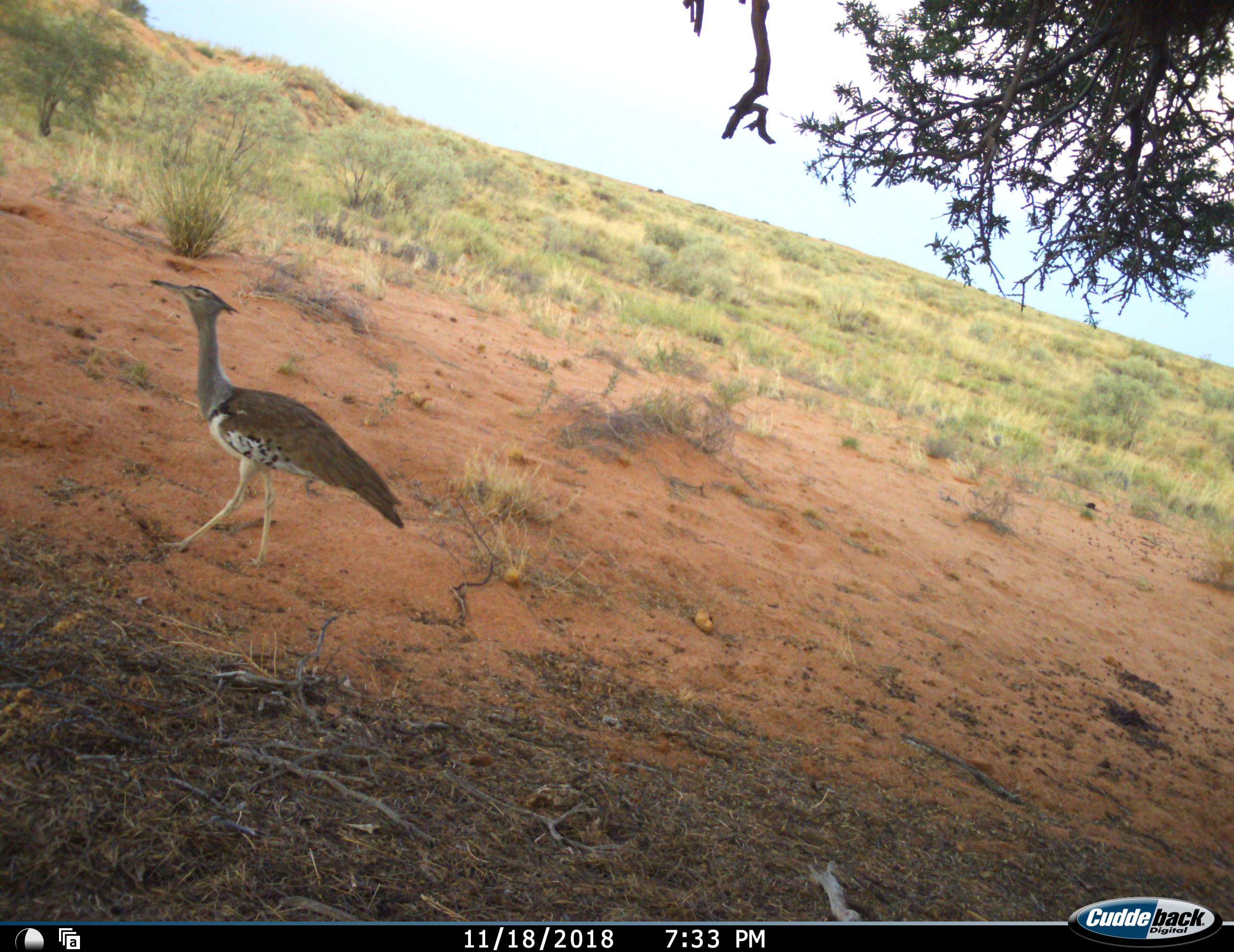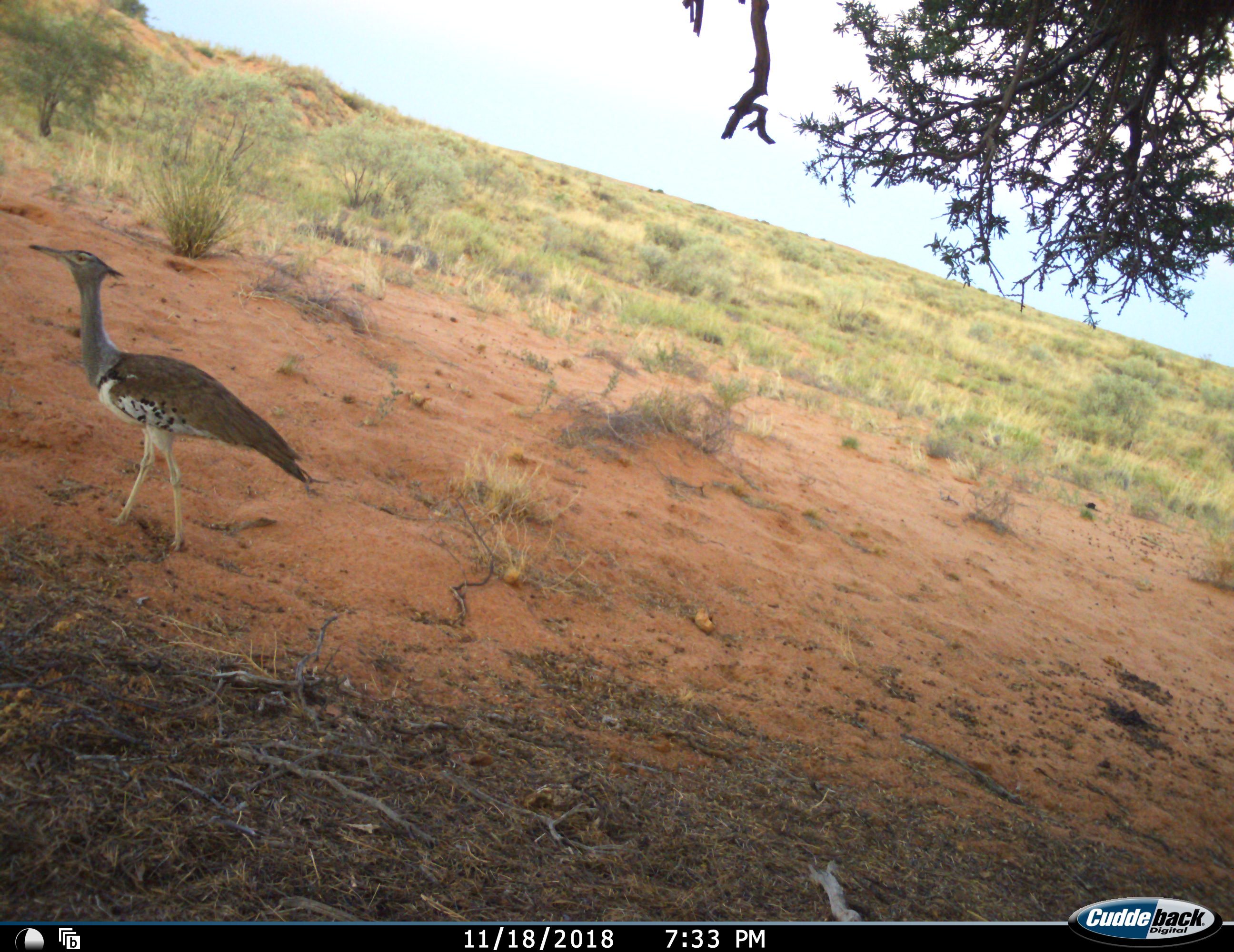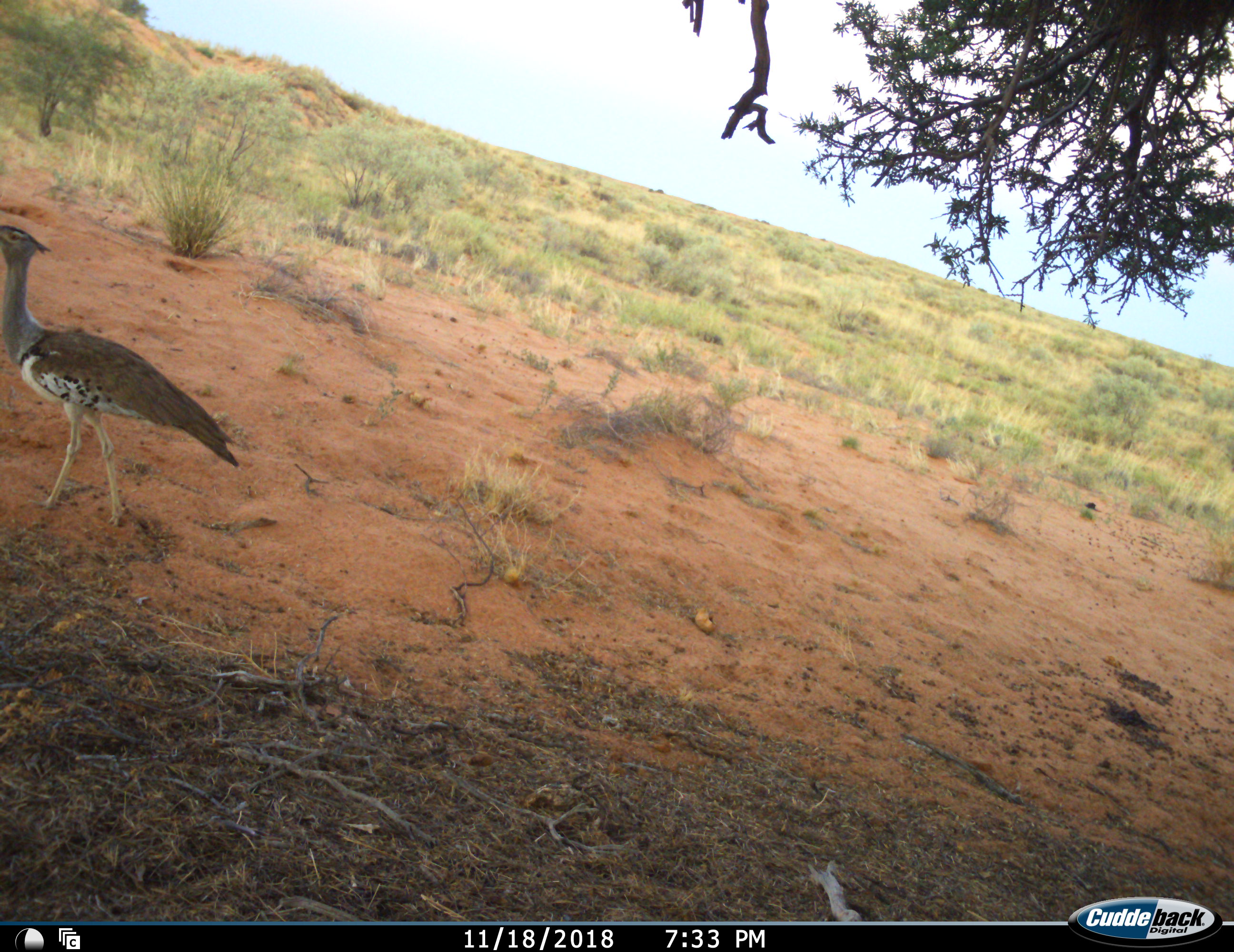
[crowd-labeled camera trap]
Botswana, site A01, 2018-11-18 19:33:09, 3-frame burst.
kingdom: Animalia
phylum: Chordata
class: Aves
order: Otidiformes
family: Otididae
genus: Ardeotis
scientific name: Ardeotis kori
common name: kori bustard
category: bustardkori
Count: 1.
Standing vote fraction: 10%.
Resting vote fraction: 0%.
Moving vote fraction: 100%.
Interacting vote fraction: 0%.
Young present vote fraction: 0%.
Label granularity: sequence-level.